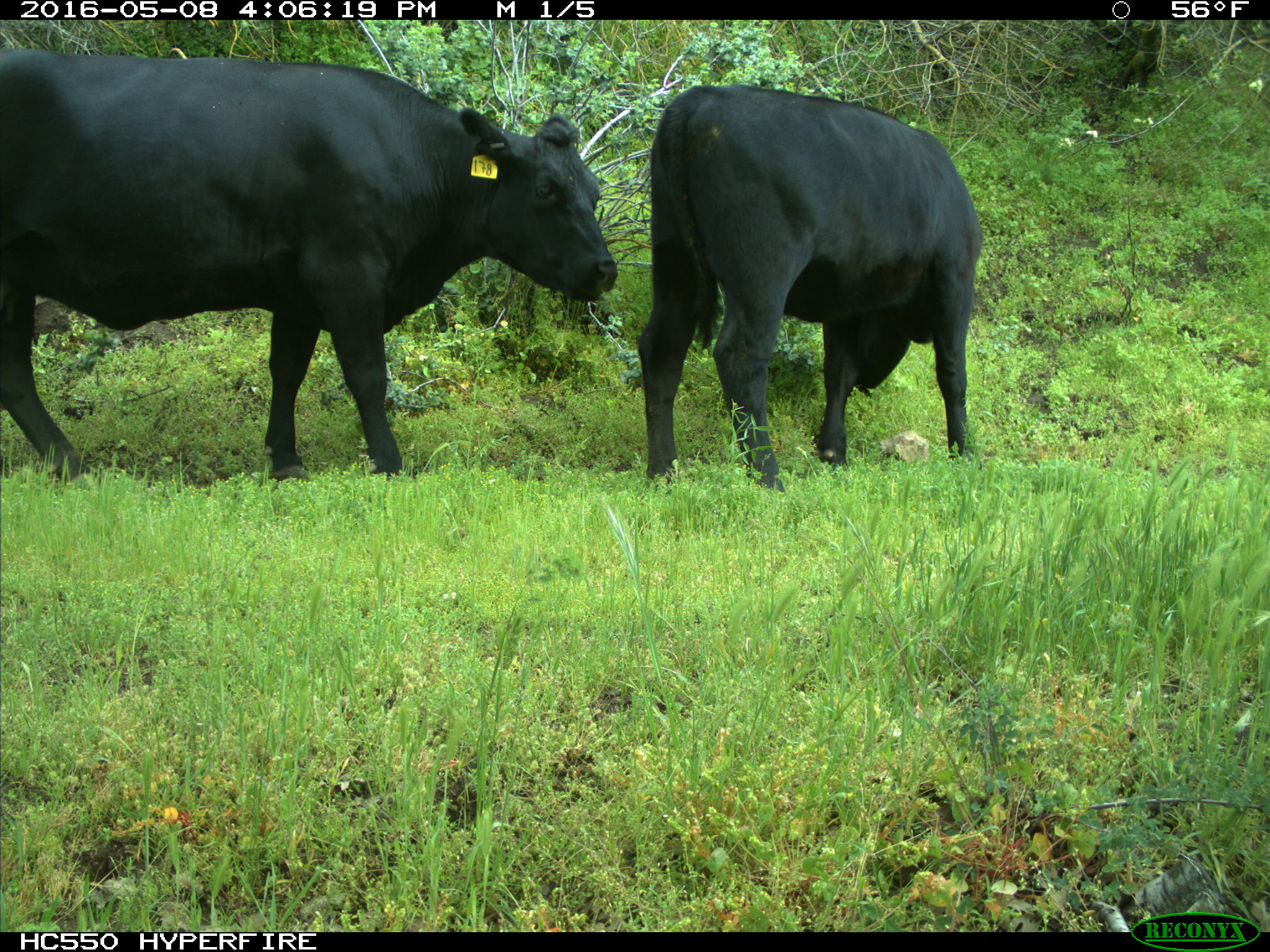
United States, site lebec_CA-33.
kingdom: Animalia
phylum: Chordata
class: Mammalia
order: Artiodactyla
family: Bovidae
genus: Bos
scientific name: Bos taurus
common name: domestic cow